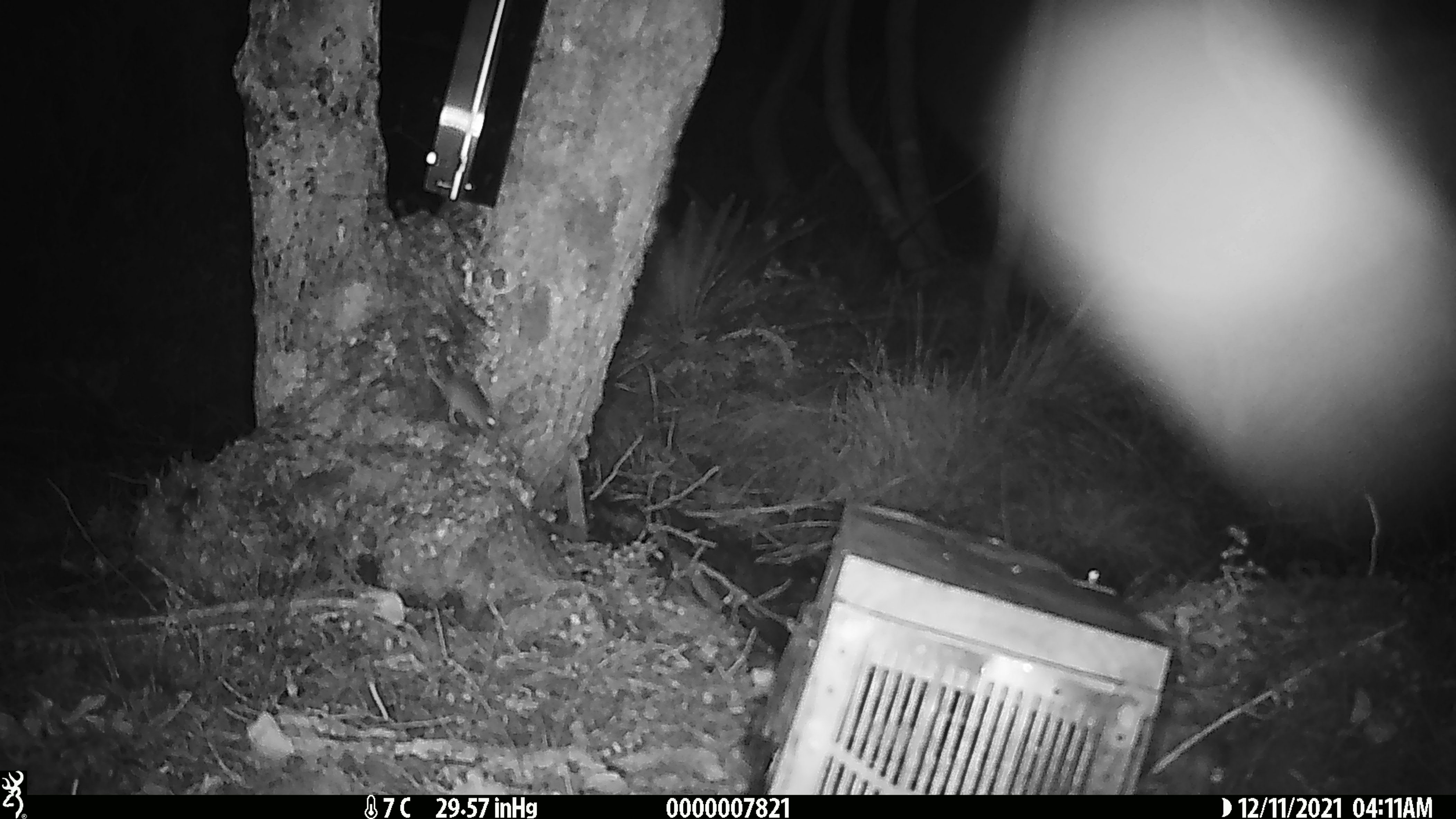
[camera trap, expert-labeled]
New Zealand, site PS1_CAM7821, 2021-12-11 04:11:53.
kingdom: Animalia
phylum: Chordata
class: Mammalia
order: Rodentia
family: Muridae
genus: Mus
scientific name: Mus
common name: mouse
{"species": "mouse (Mus)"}